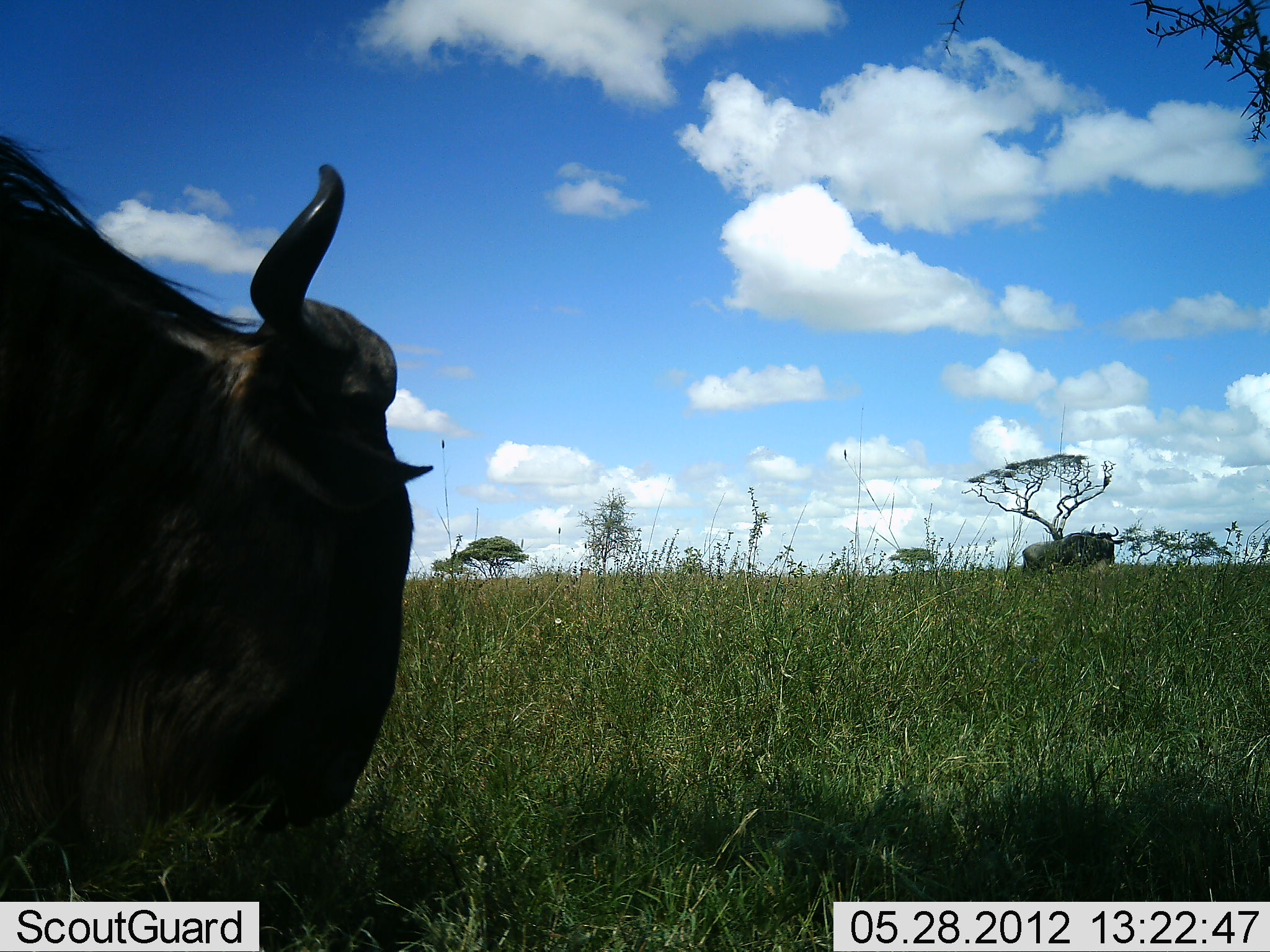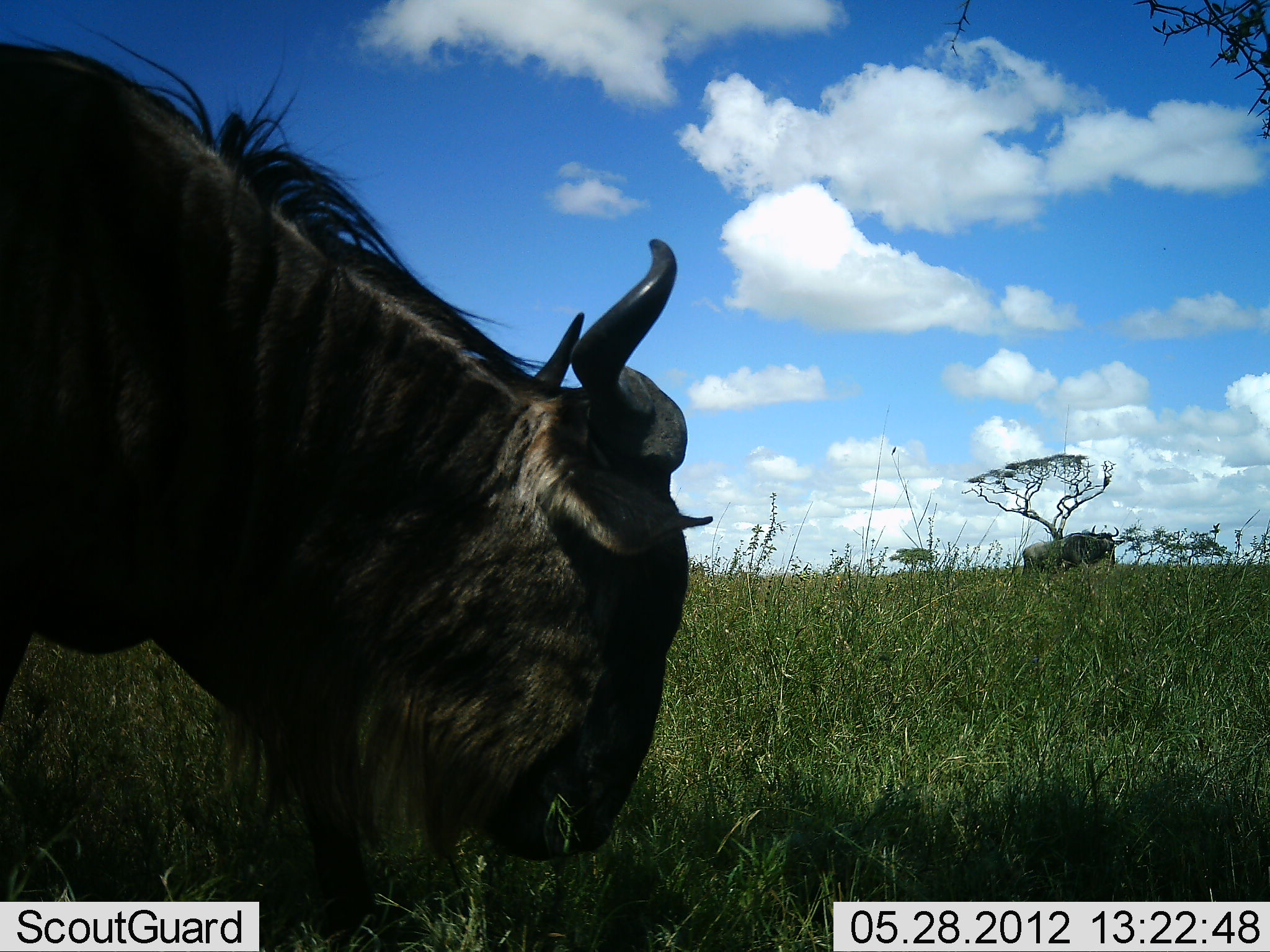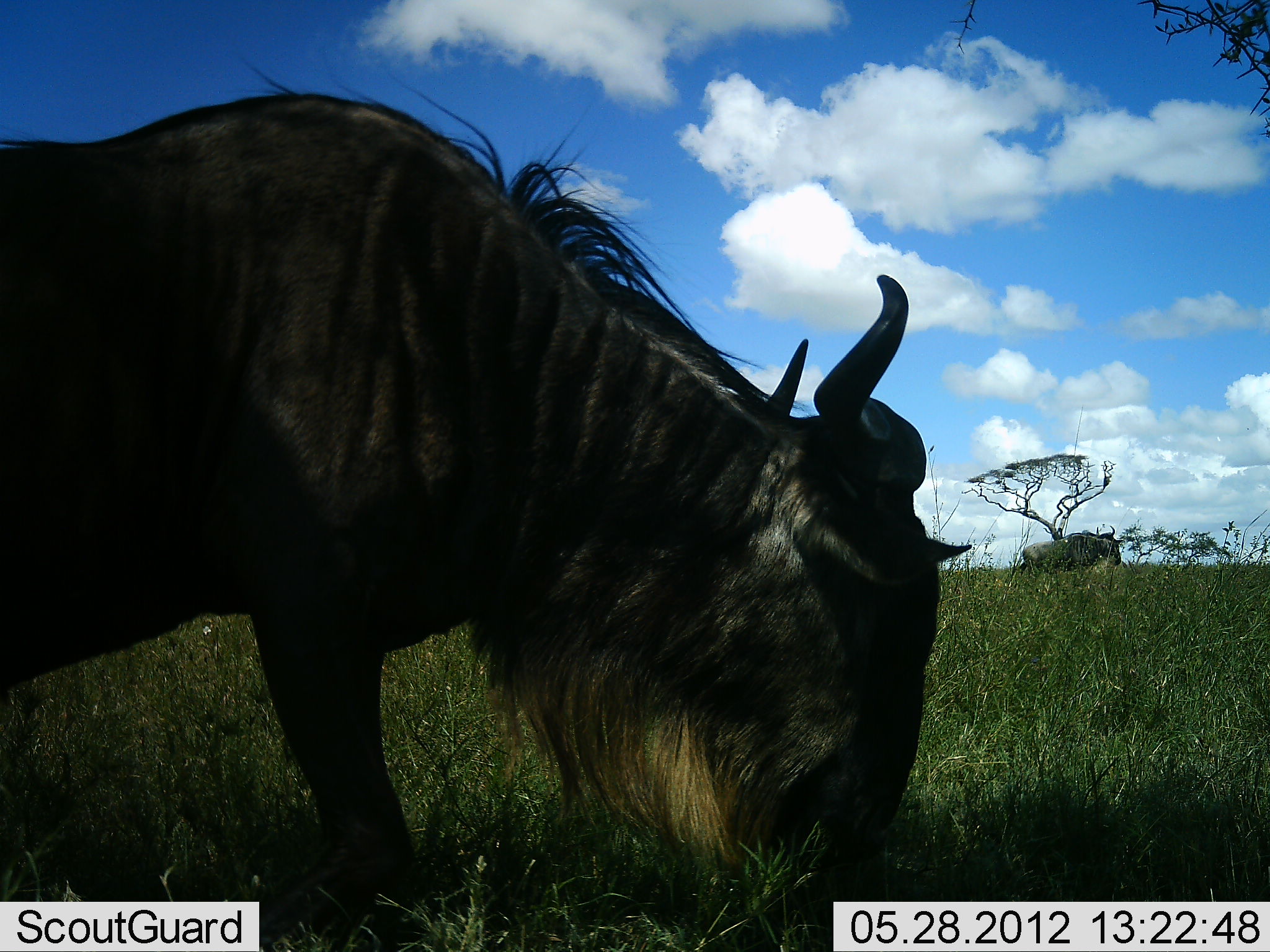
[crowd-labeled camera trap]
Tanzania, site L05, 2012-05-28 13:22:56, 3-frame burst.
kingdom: Animalia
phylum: Chordata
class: Mammalia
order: Artiodactyla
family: Bovidae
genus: Connochaetes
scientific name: Connochaetes taurinus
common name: blue wildebeest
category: wildebeest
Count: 2.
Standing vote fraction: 40%.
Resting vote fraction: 0%.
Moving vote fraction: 40%.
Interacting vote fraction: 0%.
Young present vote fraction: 0%.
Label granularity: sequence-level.